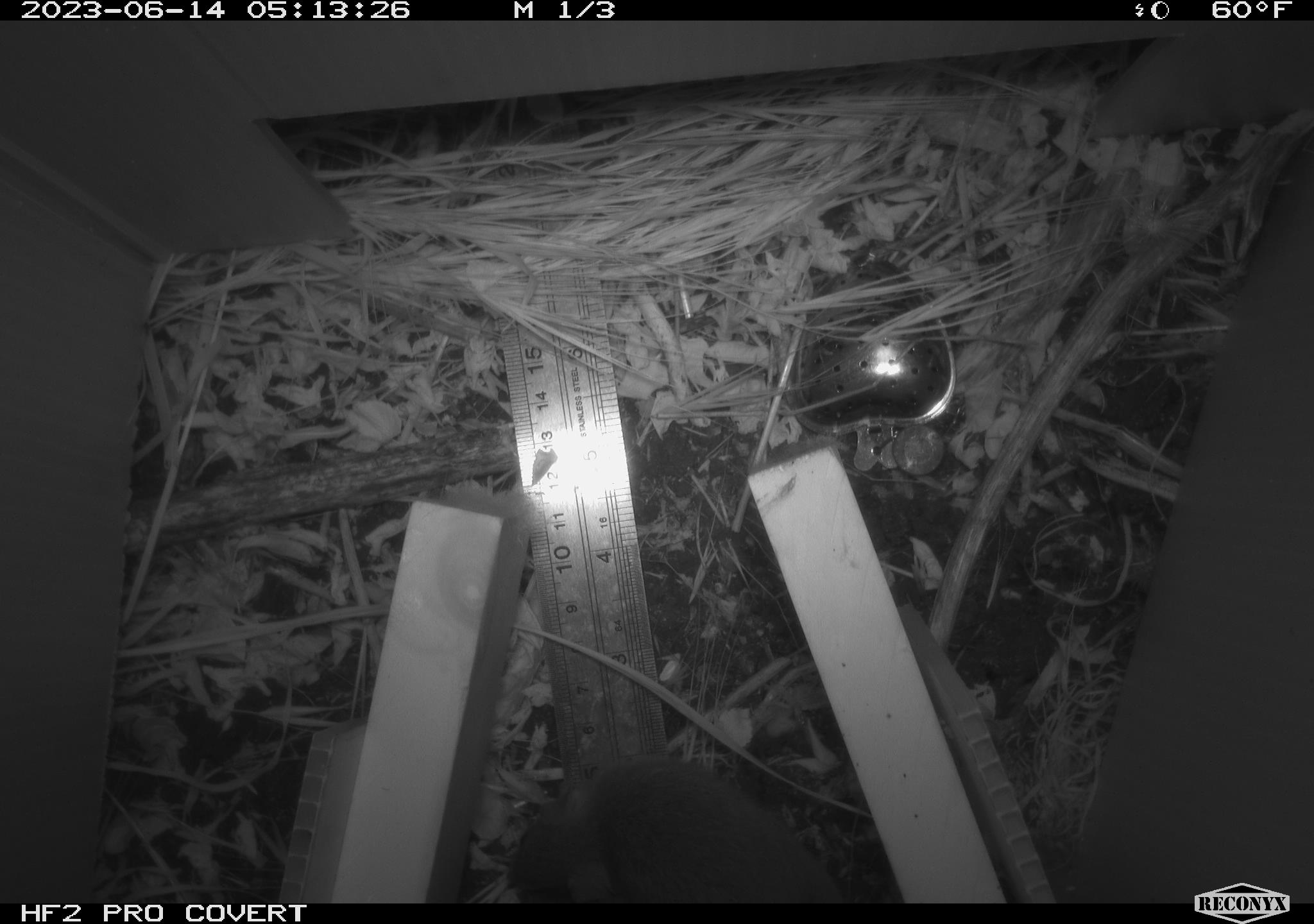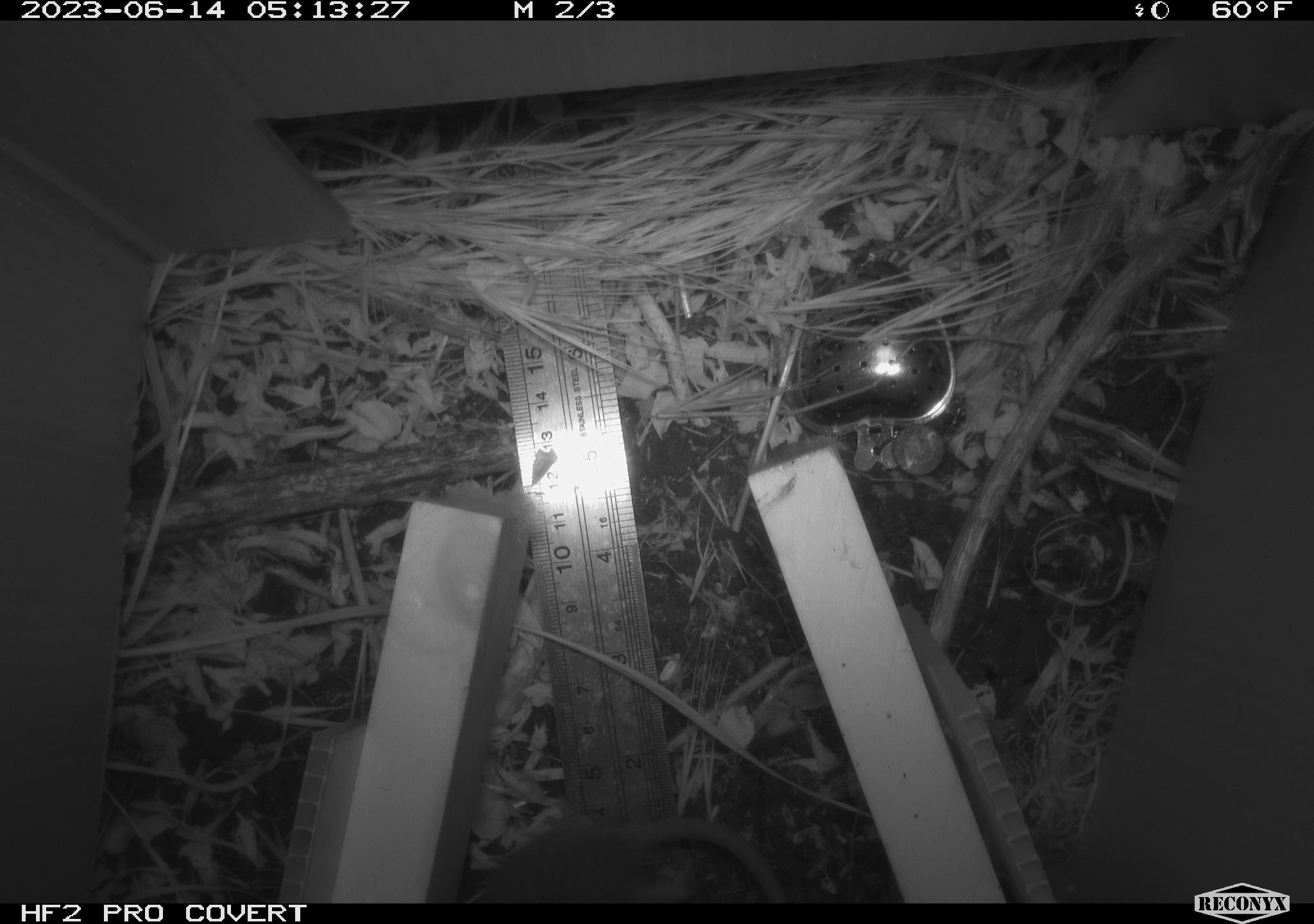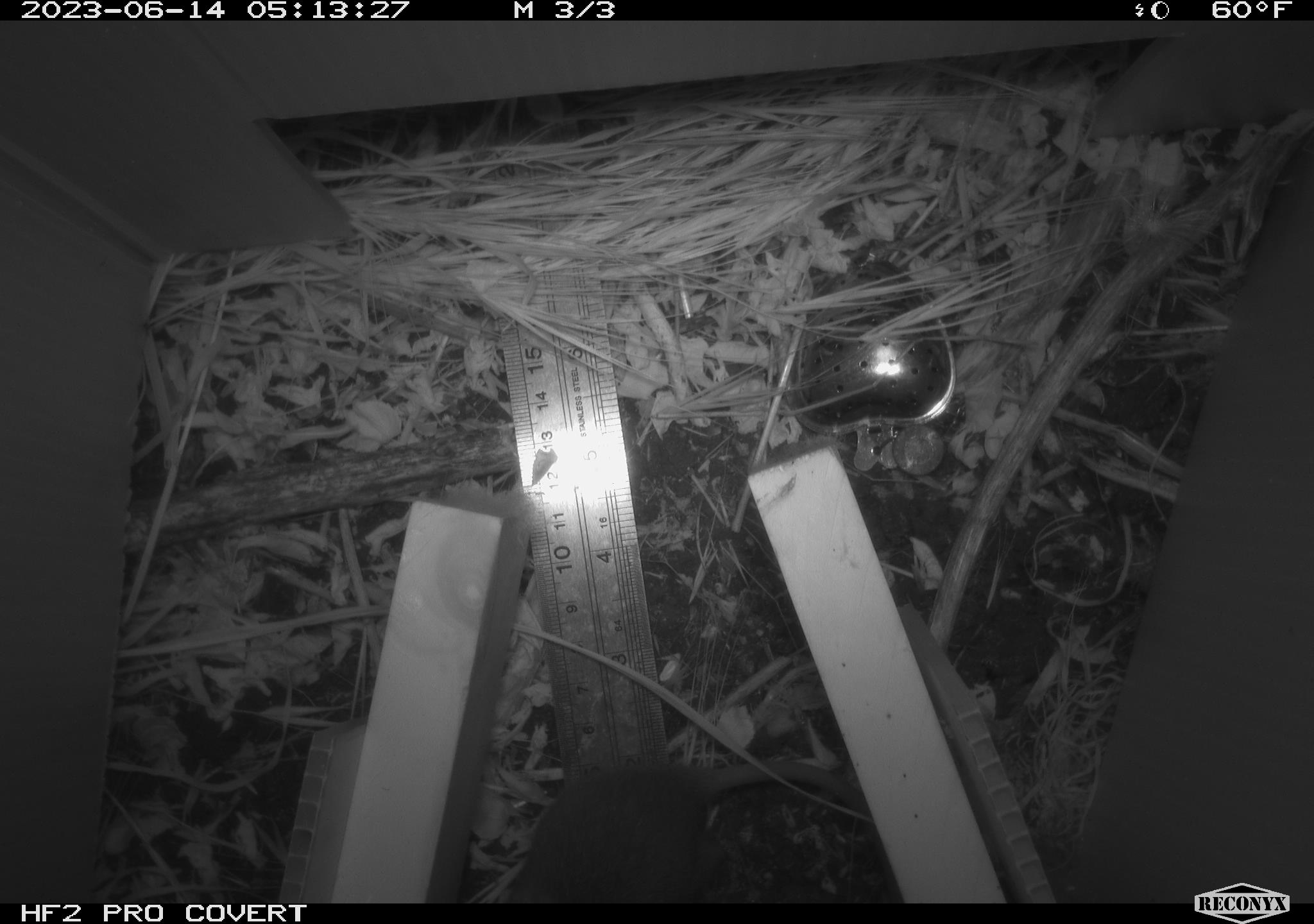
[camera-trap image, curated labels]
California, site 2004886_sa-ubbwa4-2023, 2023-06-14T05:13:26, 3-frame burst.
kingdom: Animalia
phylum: Chordata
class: Mammalia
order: Rodentia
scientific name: Rodentia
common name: mouse species